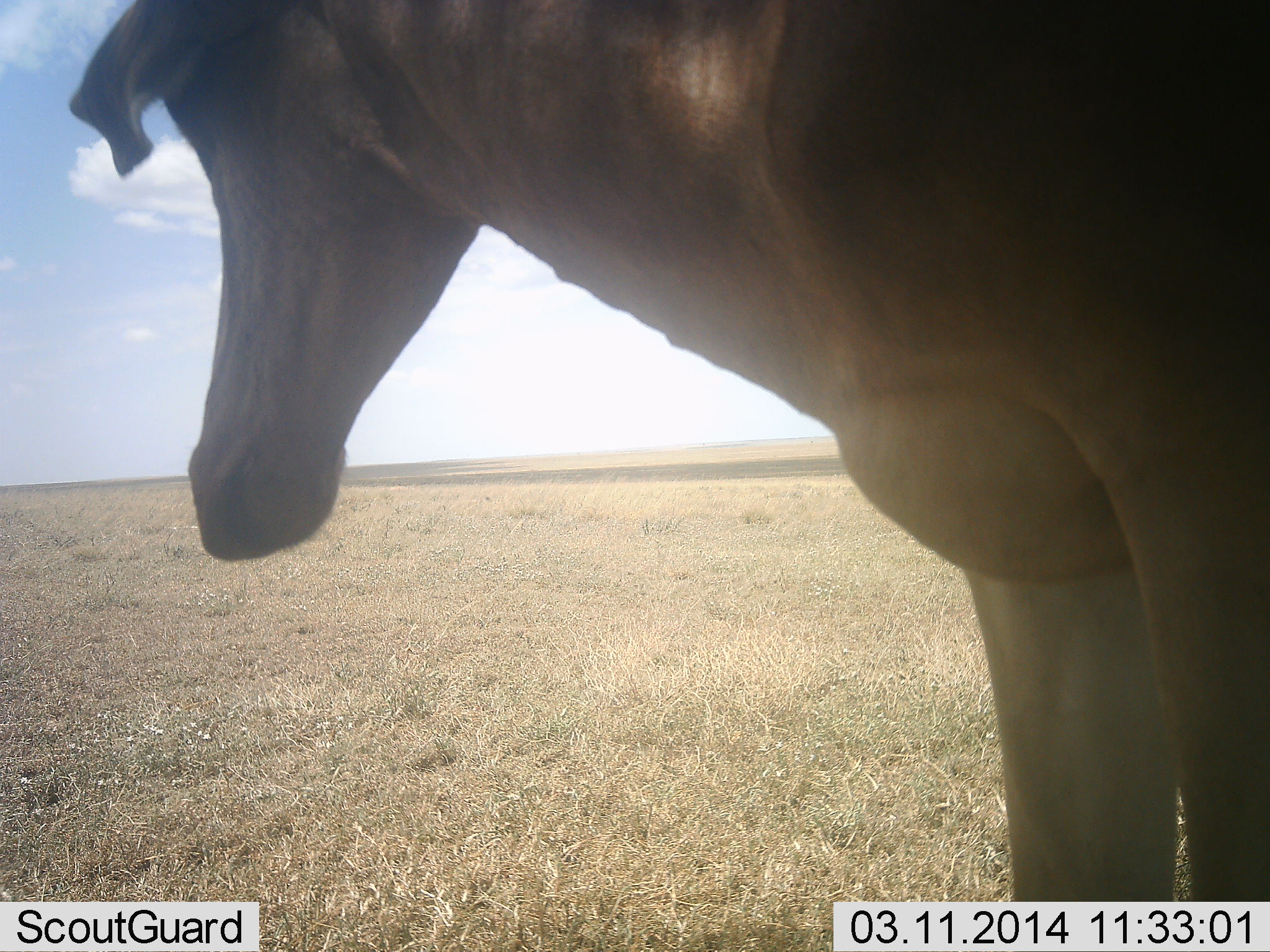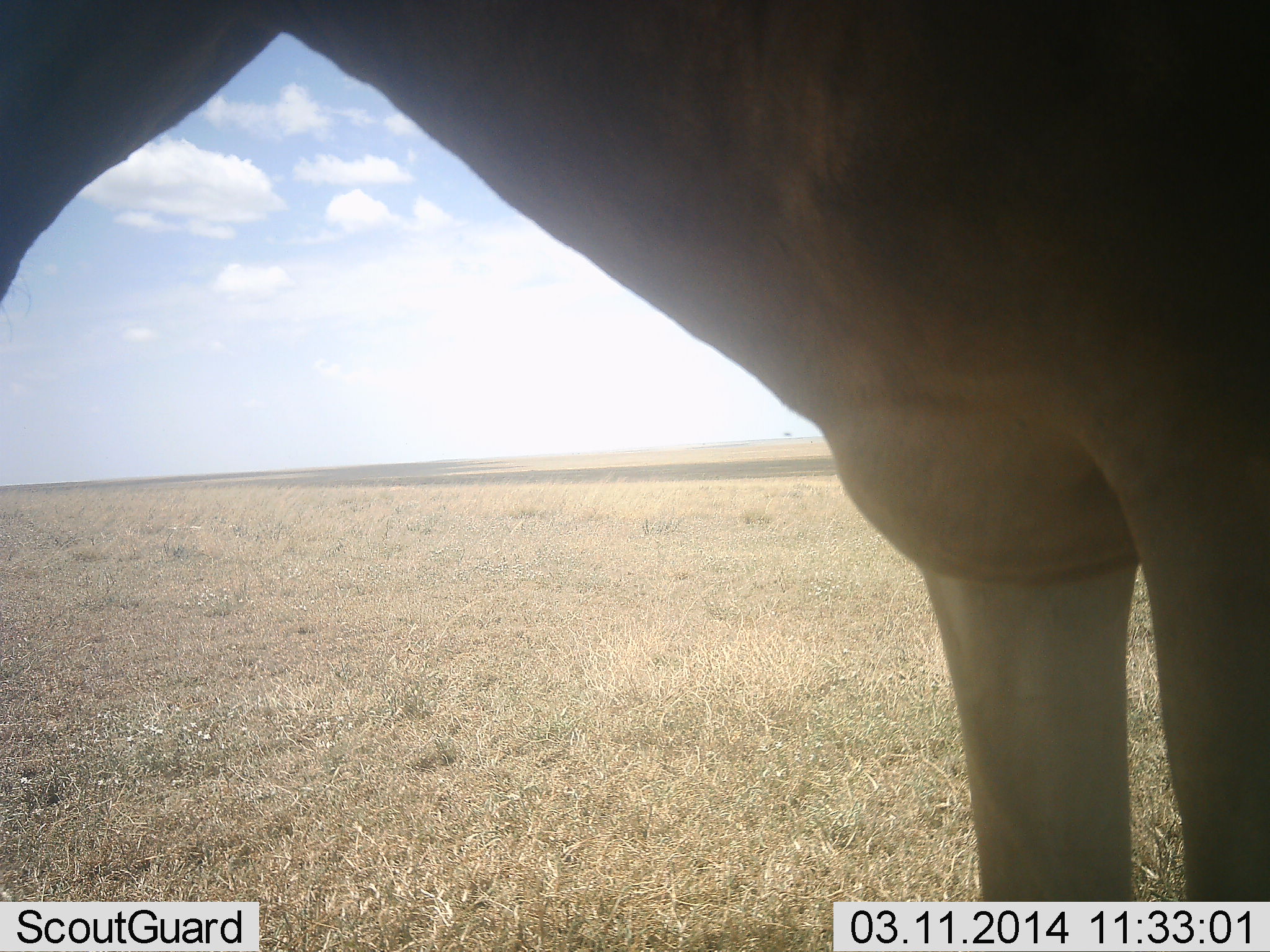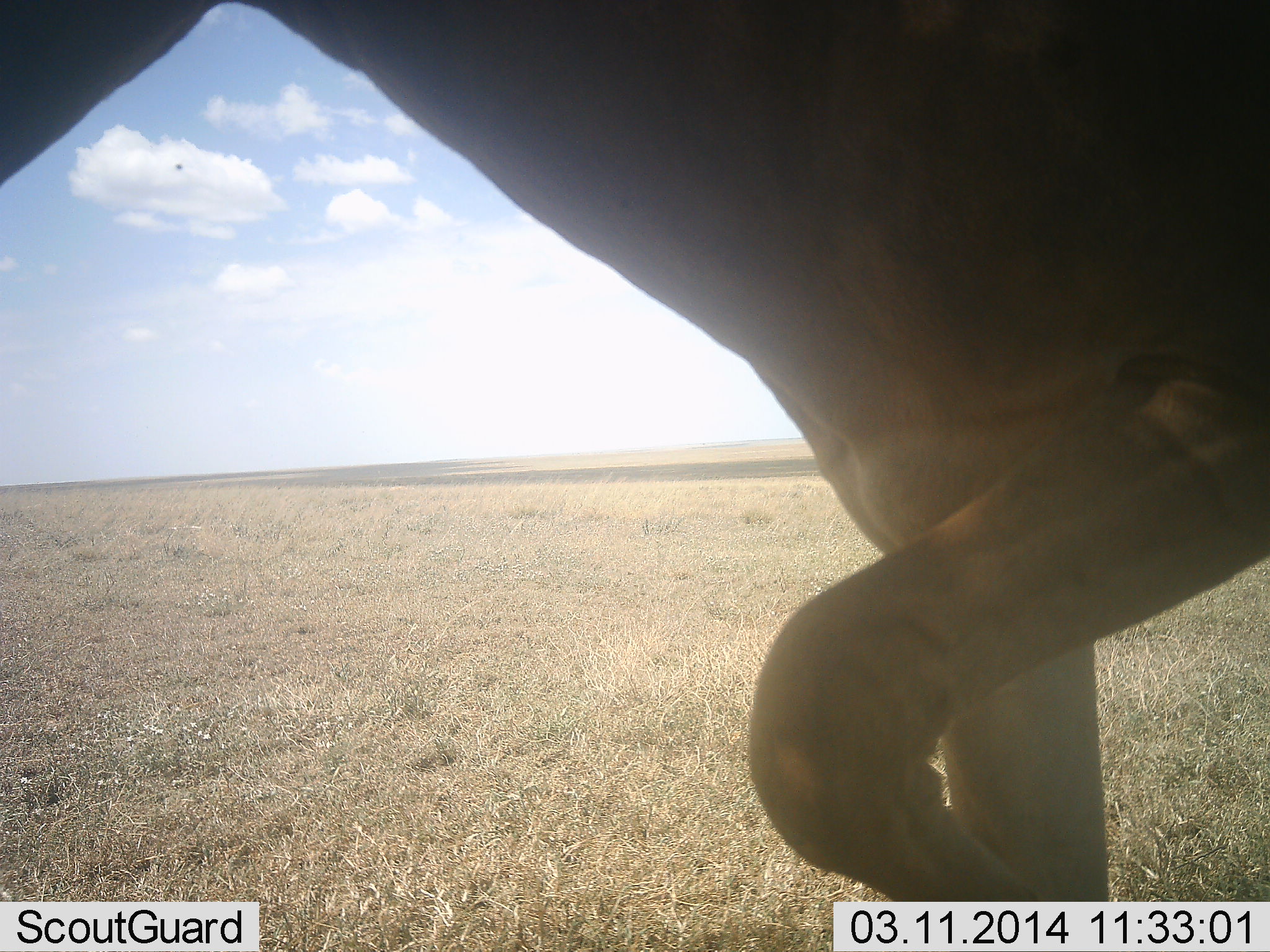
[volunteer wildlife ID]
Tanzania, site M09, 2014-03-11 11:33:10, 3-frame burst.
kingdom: Animalia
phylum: Chordata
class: Mammalia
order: Artiodactyla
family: Bovidae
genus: Alcelaphus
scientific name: Alcelaphus buselaphus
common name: hartebeest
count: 1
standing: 90%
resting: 10%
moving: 10%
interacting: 0%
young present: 0%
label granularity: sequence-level